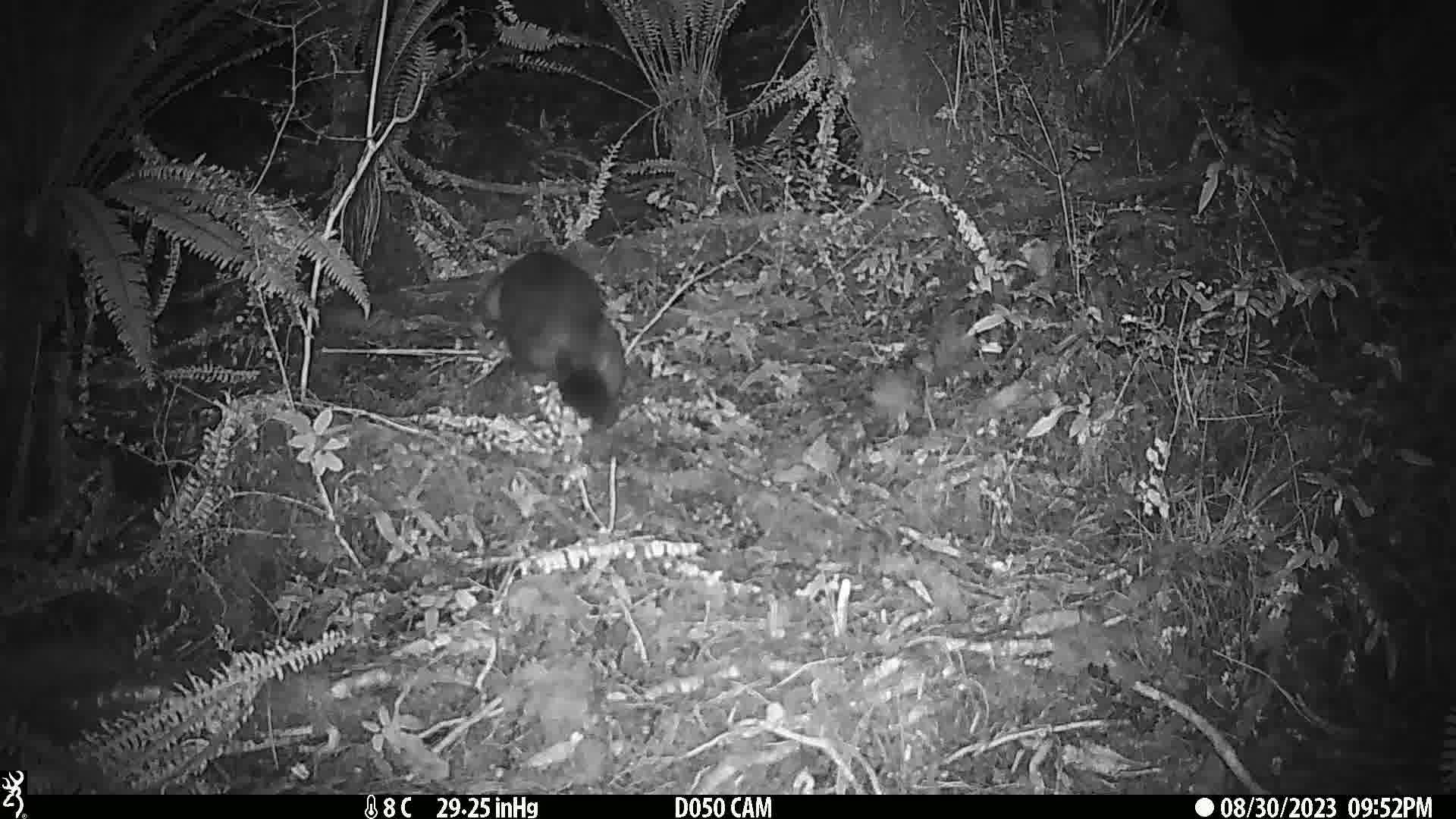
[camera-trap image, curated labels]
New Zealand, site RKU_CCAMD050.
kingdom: Animalia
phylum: Chordata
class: Mammalia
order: Diprotodontia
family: Phalangeridae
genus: Trichosurus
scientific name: Trichosurus vulpecula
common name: common brushtail possum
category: possum